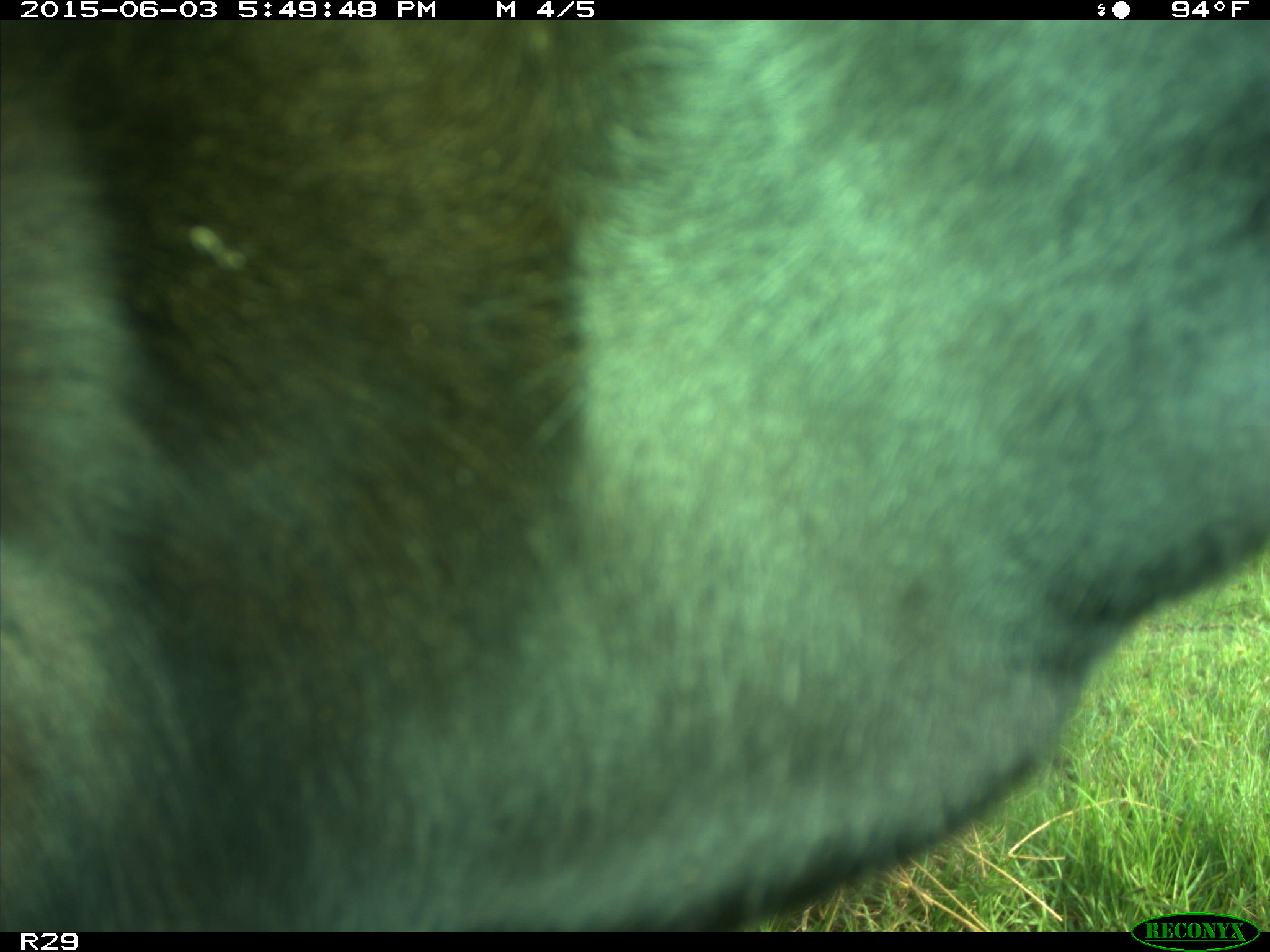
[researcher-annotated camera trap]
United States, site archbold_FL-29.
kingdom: Animalia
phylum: Chordata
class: Mammalia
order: Artiodactyla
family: Bovidae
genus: Bos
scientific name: Bos taurus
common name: domestic cow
Bos taurus (domestic cow).